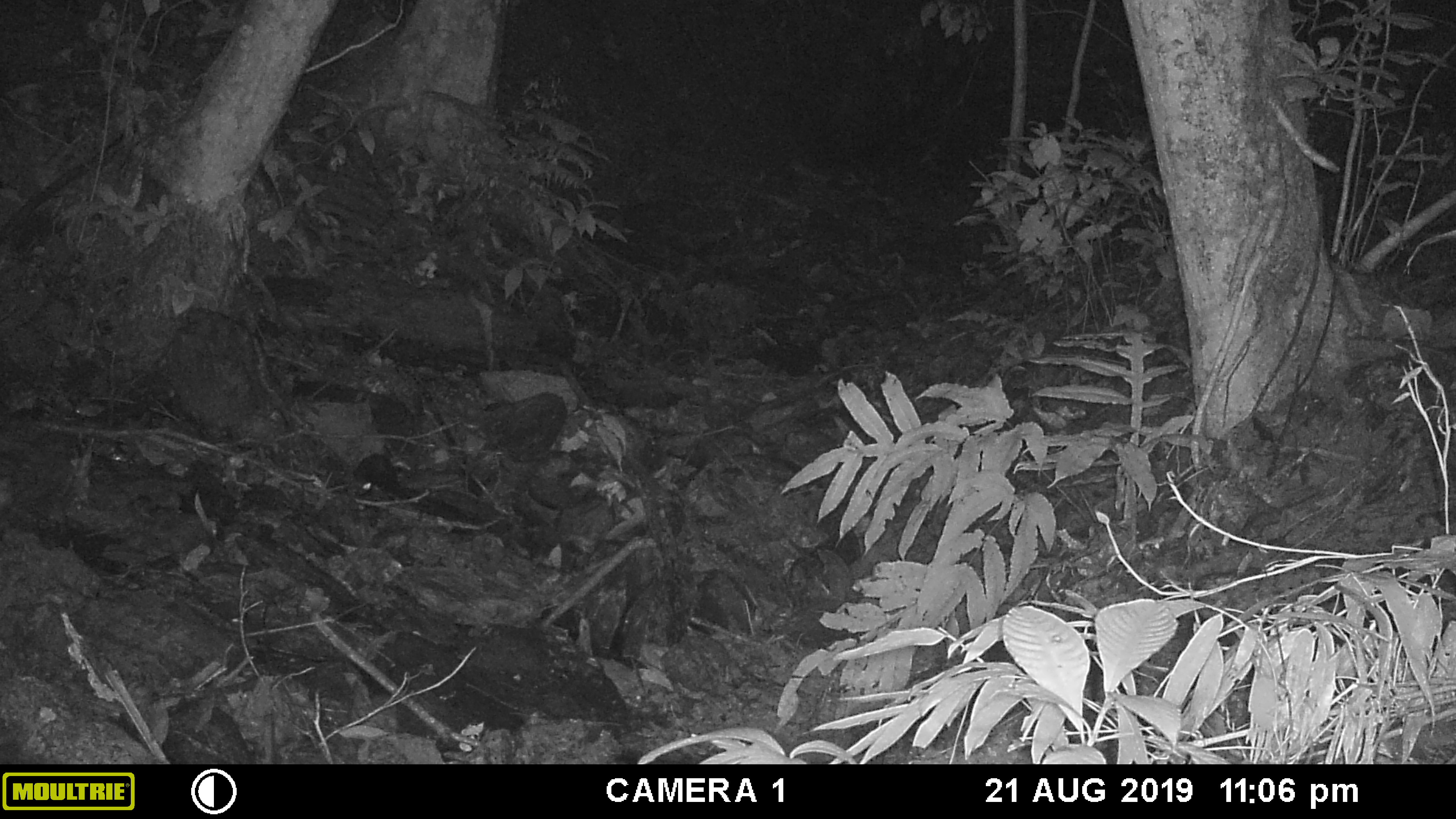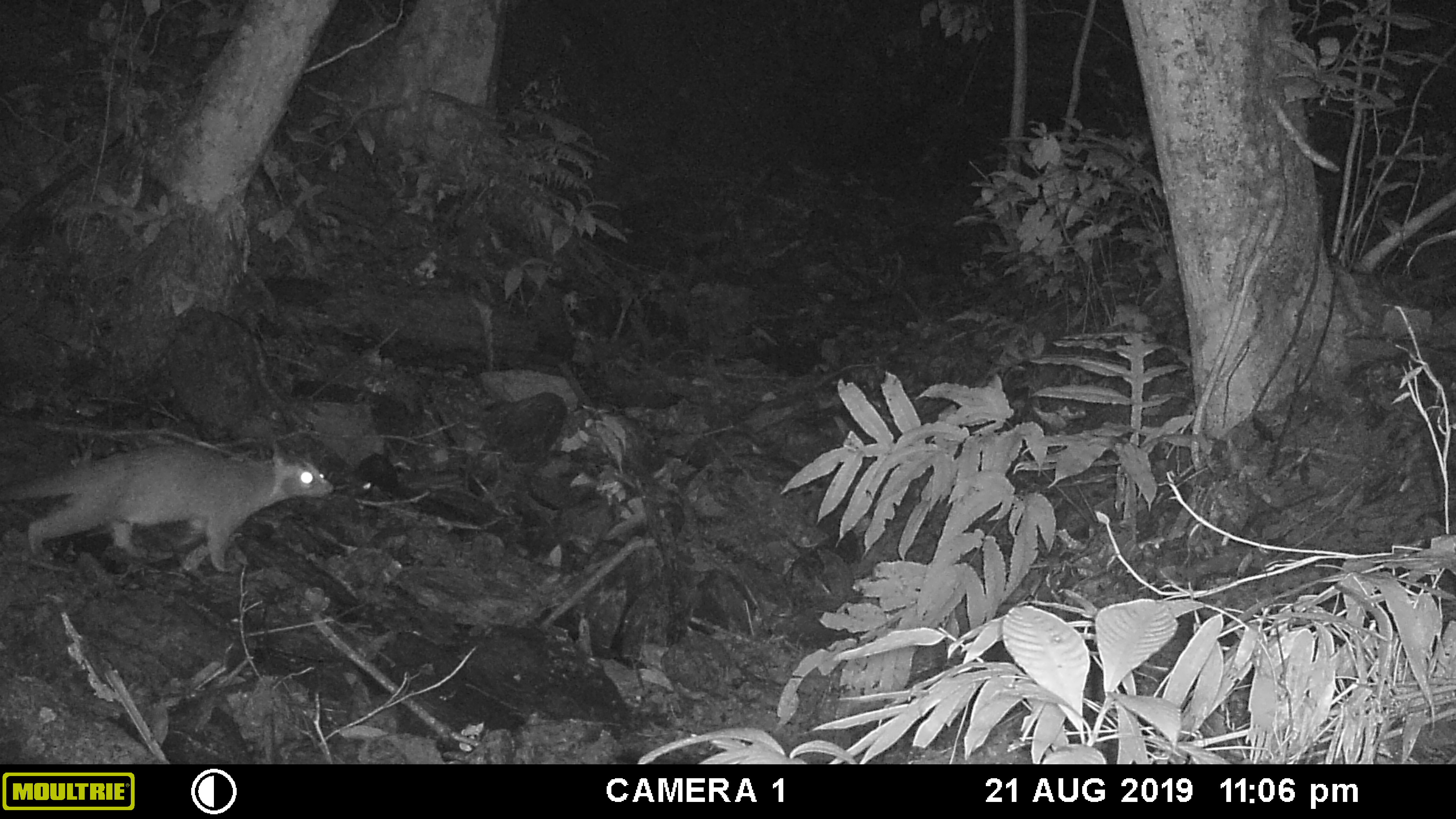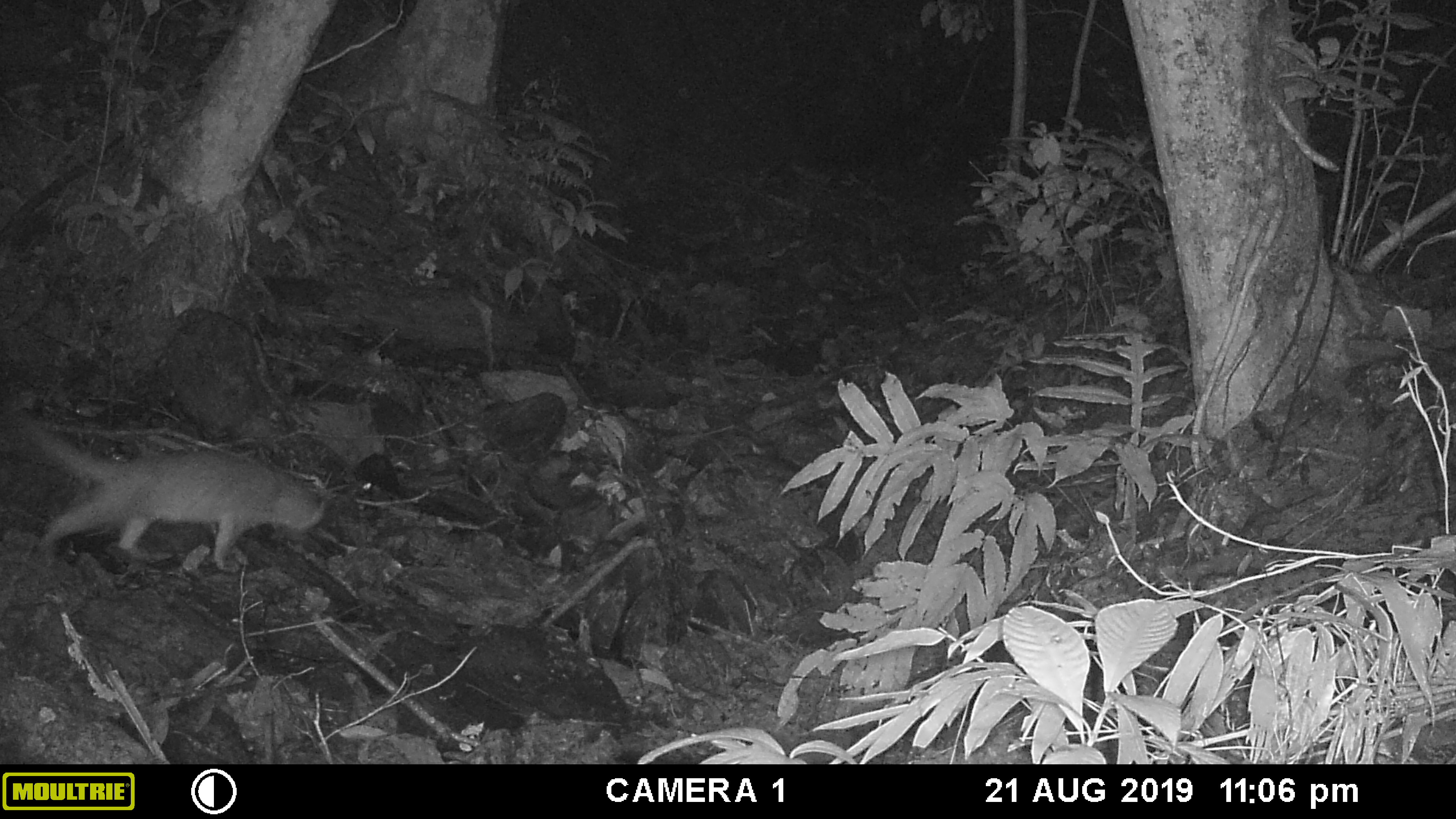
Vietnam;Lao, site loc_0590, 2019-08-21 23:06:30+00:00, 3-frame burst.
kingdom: Animalia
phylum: Chordata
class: Mammalia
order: Carnivora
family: Mustelidae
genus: Melogale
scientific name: Melogale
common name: ferret badger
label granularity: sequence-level